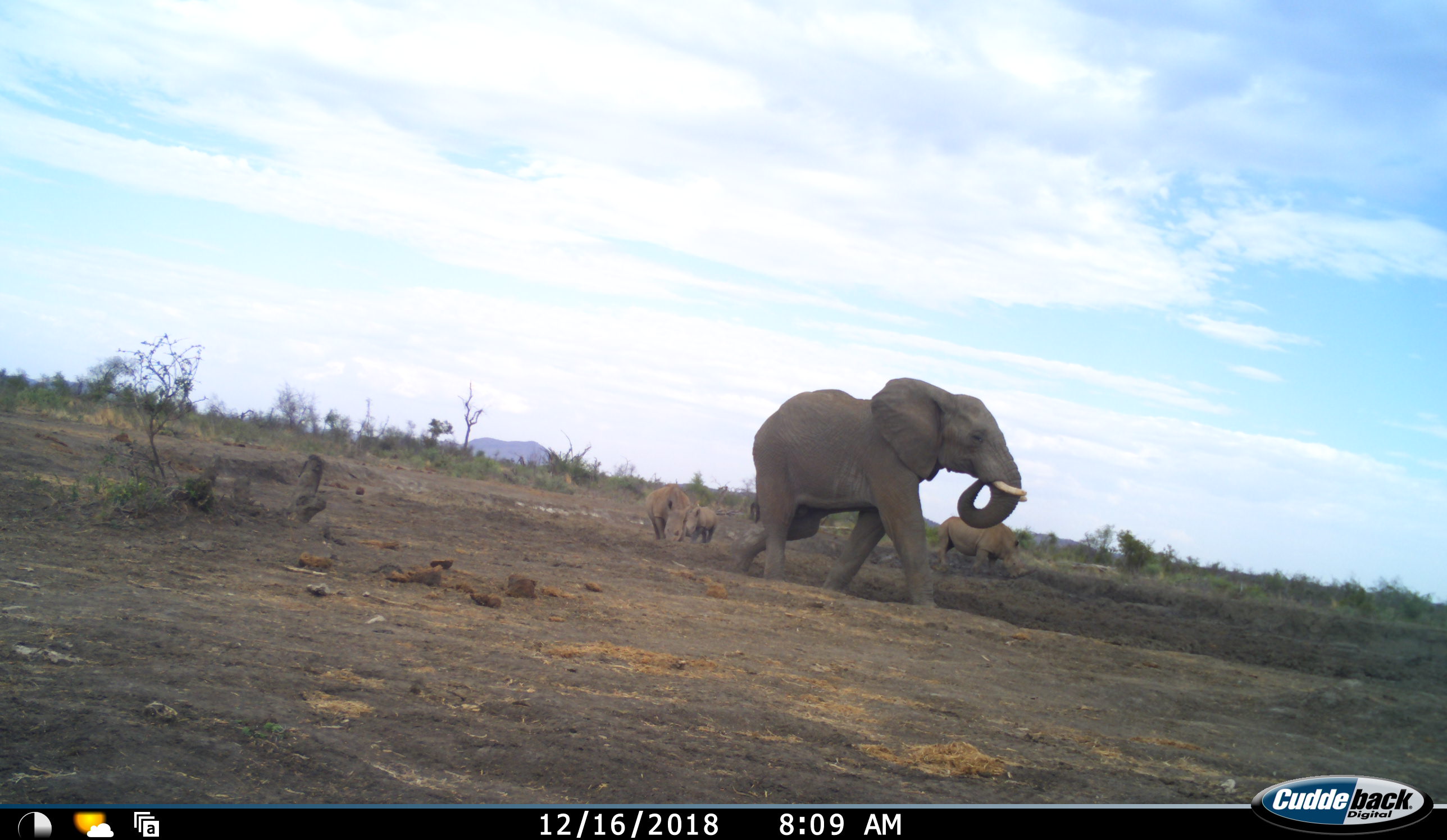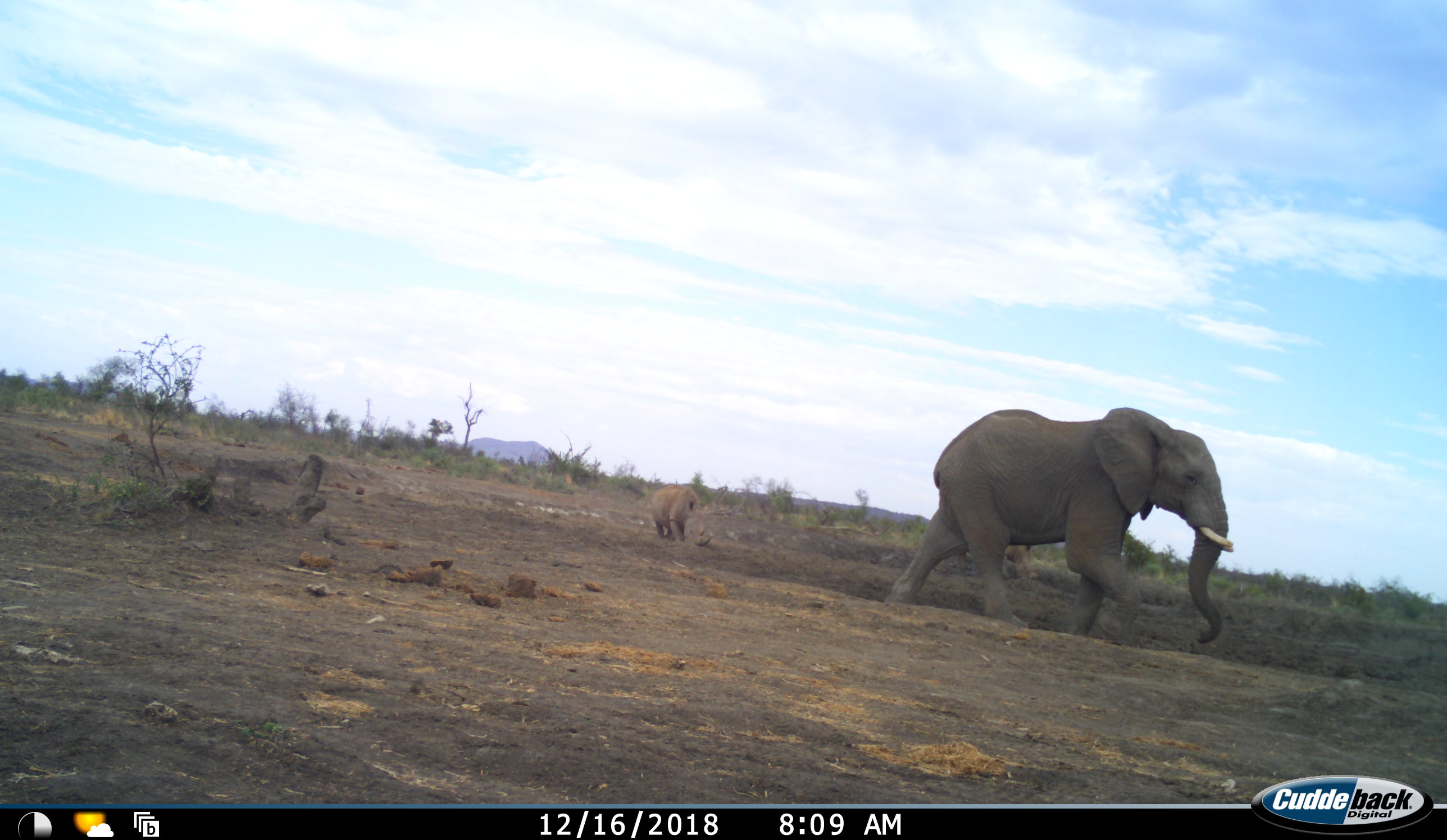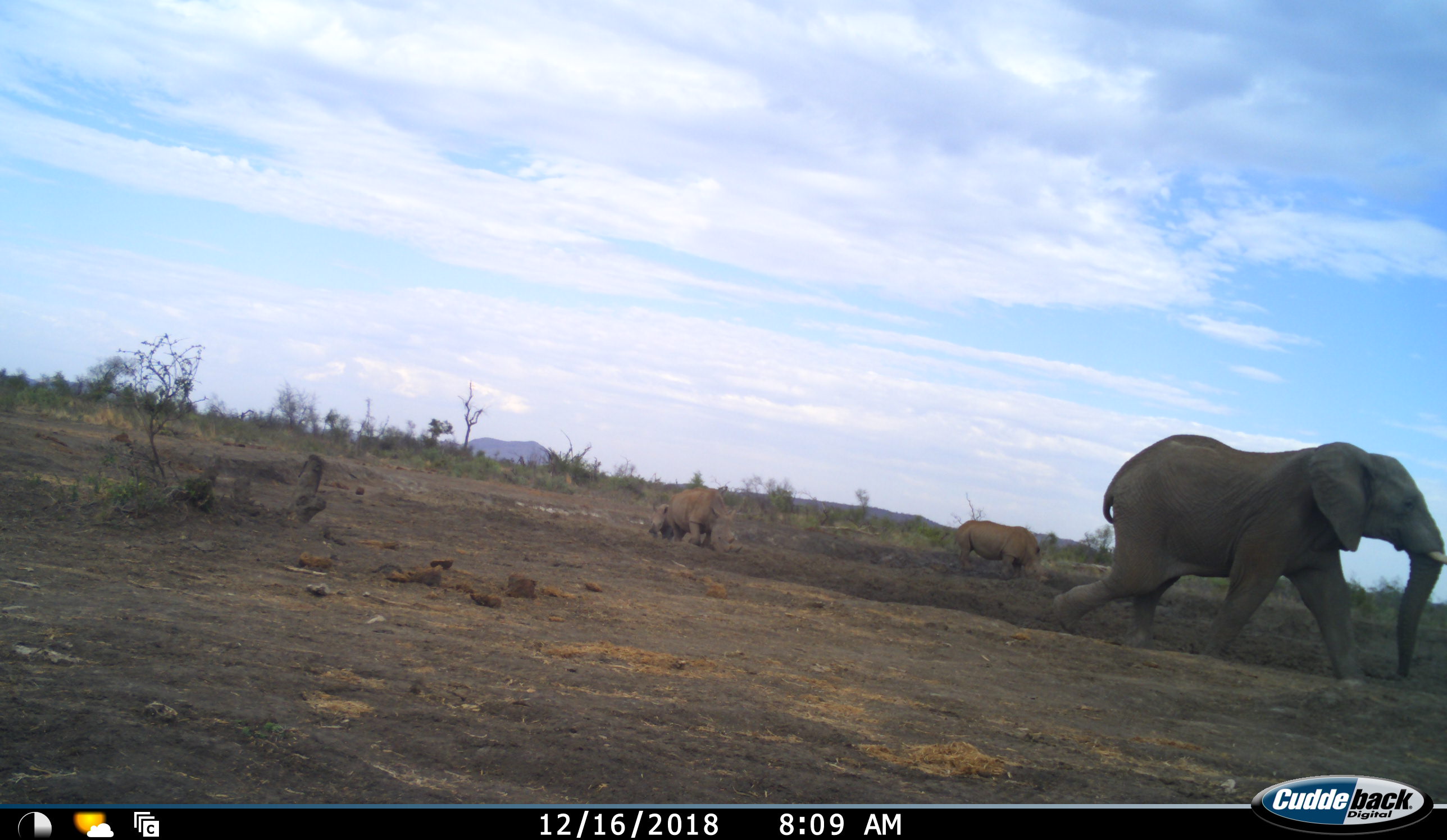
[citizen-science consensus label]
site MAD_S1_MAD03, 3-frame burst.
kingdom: Animalia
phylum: Chordata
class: Mammalia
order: Proboscidea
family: Elephantidae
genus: Loxodonta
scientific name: Loxodonta africana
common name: african bush elephant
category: elephant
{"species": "elephant (african bush elephant) (Loxodonta africana)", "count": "1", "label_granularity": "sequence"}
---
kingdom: Animalia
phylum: Chordata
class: Mammalia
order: Perissodactyla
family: Rhinocerotidae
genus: Ceratotherium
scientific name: Ceratotherium simum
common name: white rhinoceros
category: rhinoceroswhite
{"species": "rhinoceroswhite (white rhinoceros) (Ceratotherium simum)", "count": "3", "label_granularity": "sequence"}